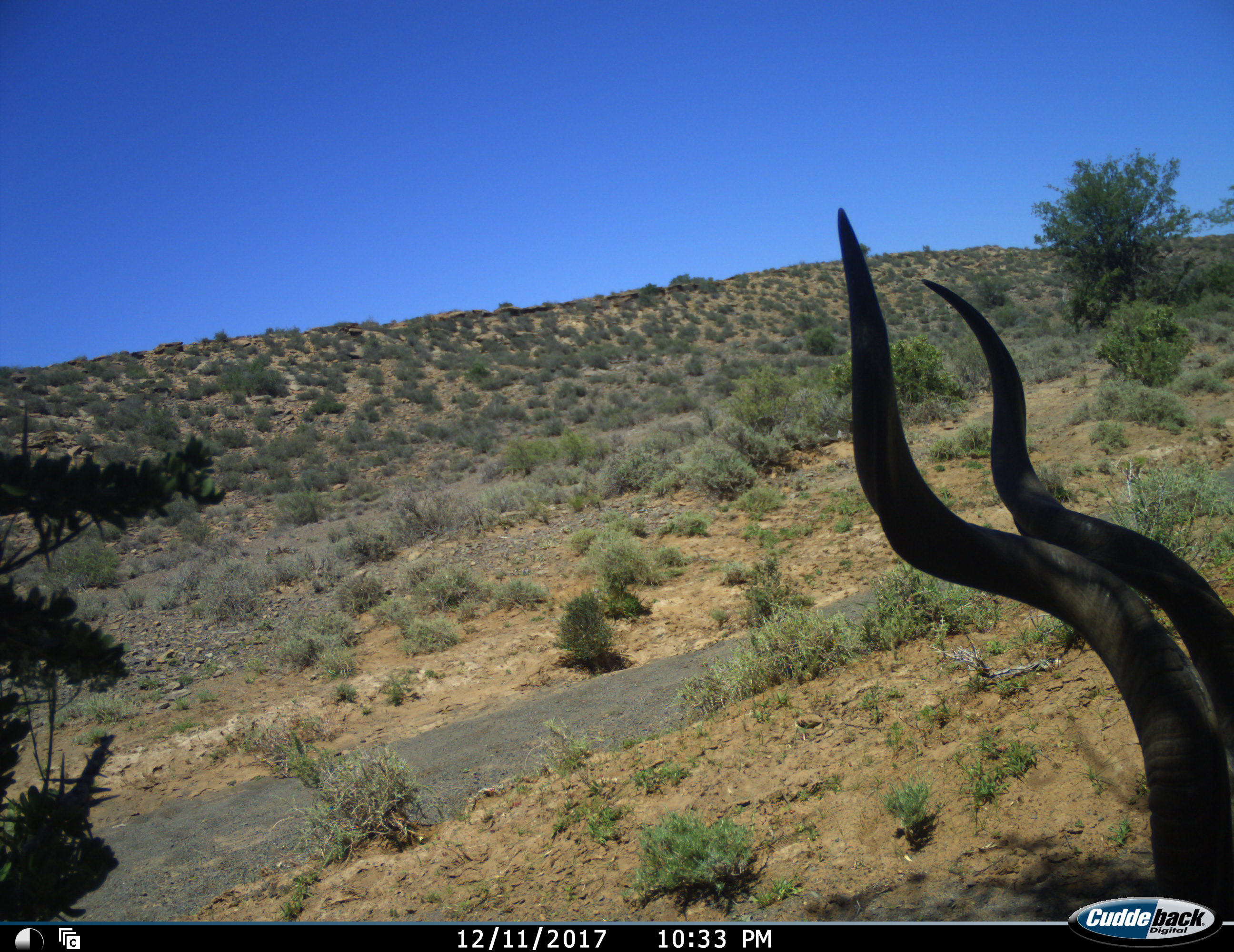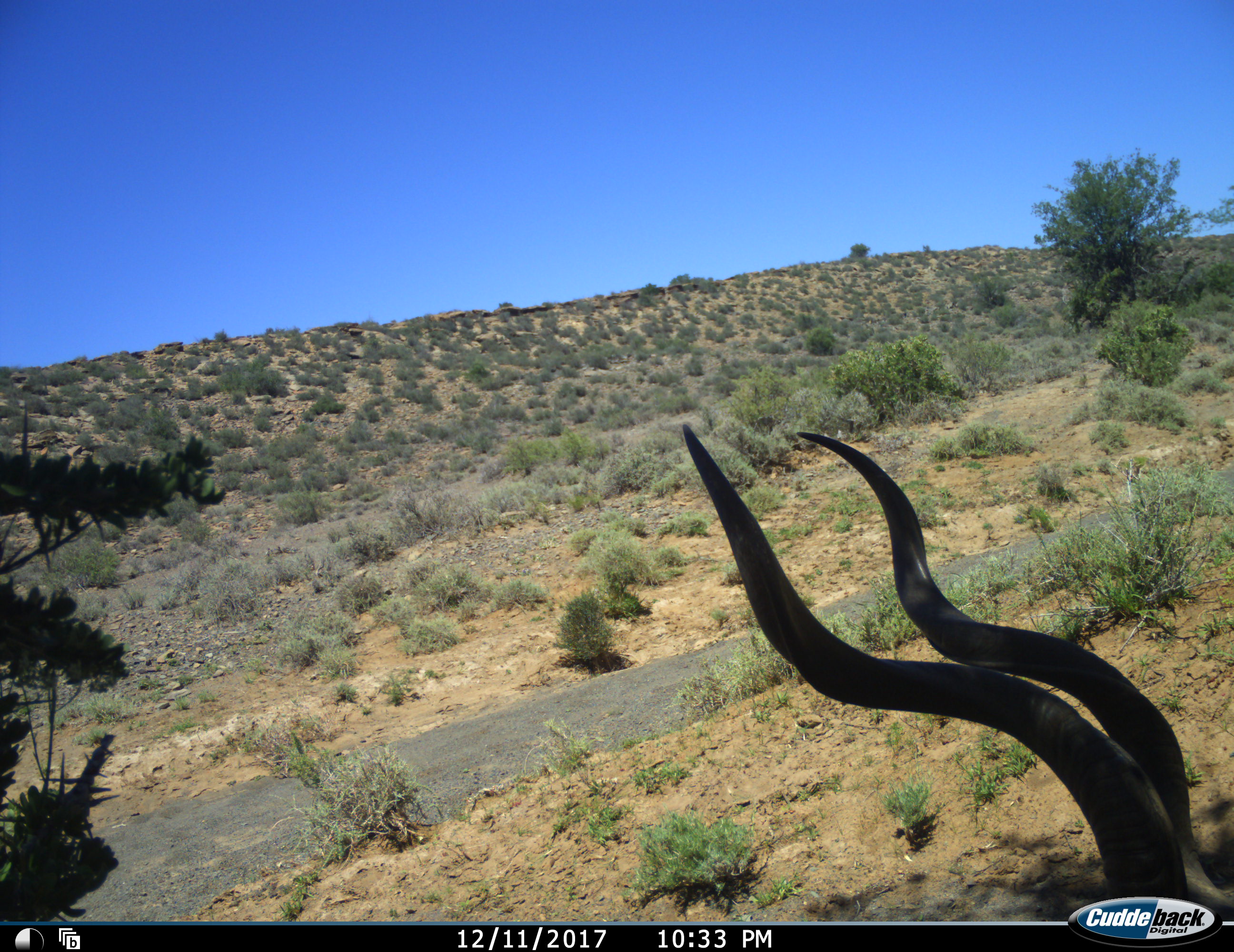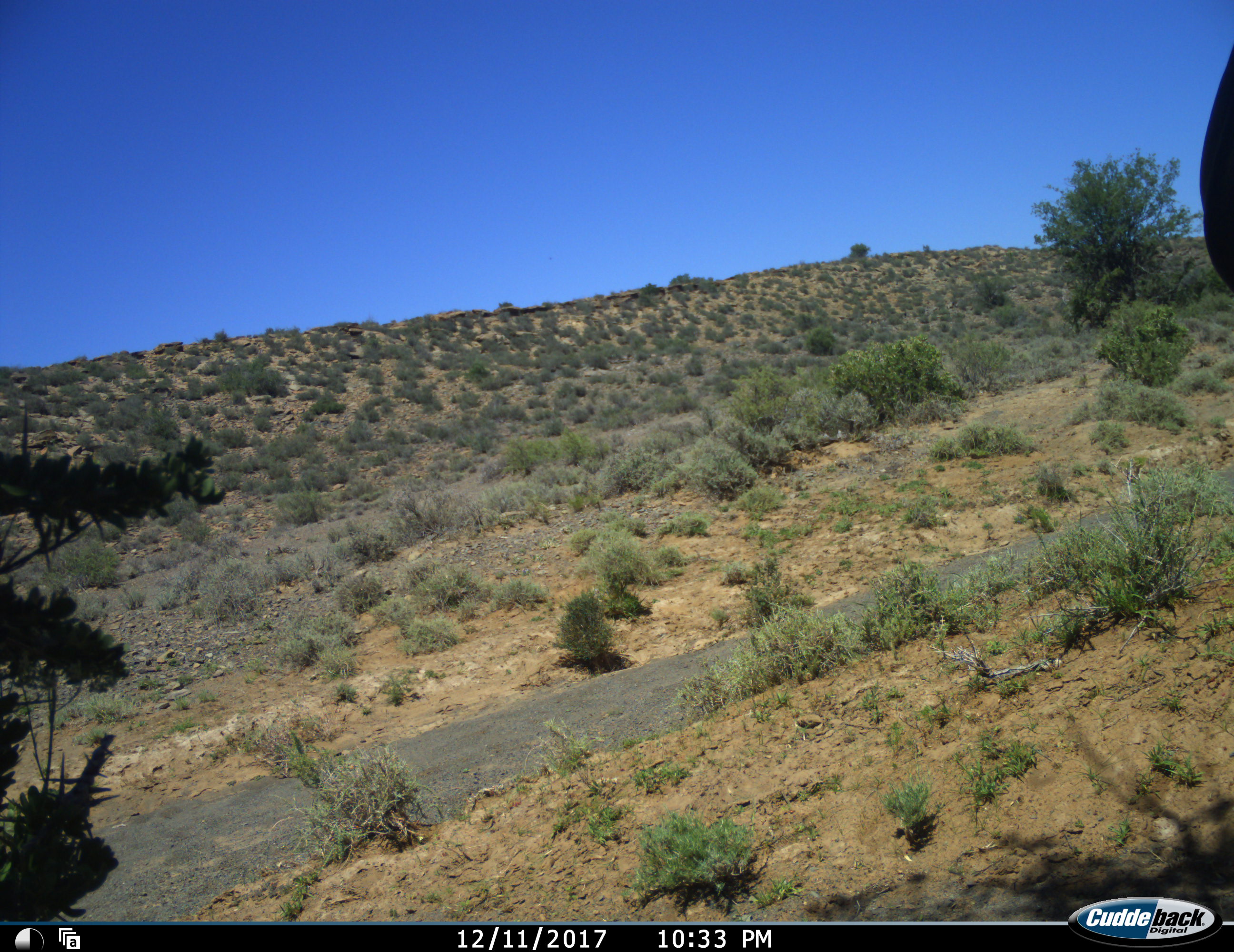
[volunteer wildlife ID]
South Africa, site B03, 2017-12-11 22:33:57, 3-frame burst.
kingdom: Animalia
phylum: Chordata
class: Mammalia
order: Artiodactyla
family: Bovidae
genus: Tragelaphus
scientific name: Tragelaphus strepsiceros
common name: greater kudu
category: kudu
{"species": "kudu (greater kudu) (Tragelaphus strepsiceros)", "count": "1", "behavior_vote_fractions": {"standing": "56%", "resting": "22%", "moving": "22%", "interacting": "0%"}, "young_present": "0%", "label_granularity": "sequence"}